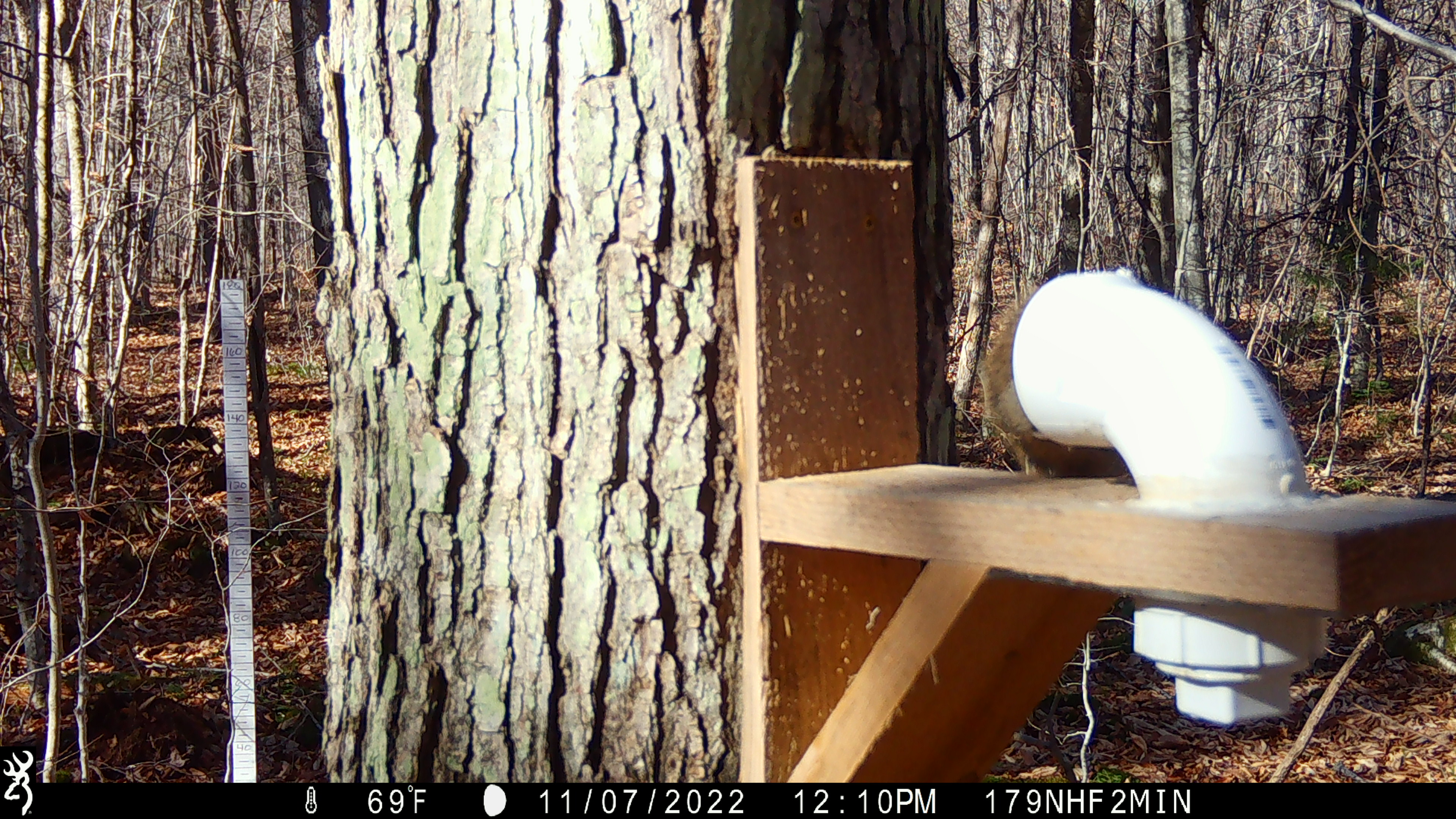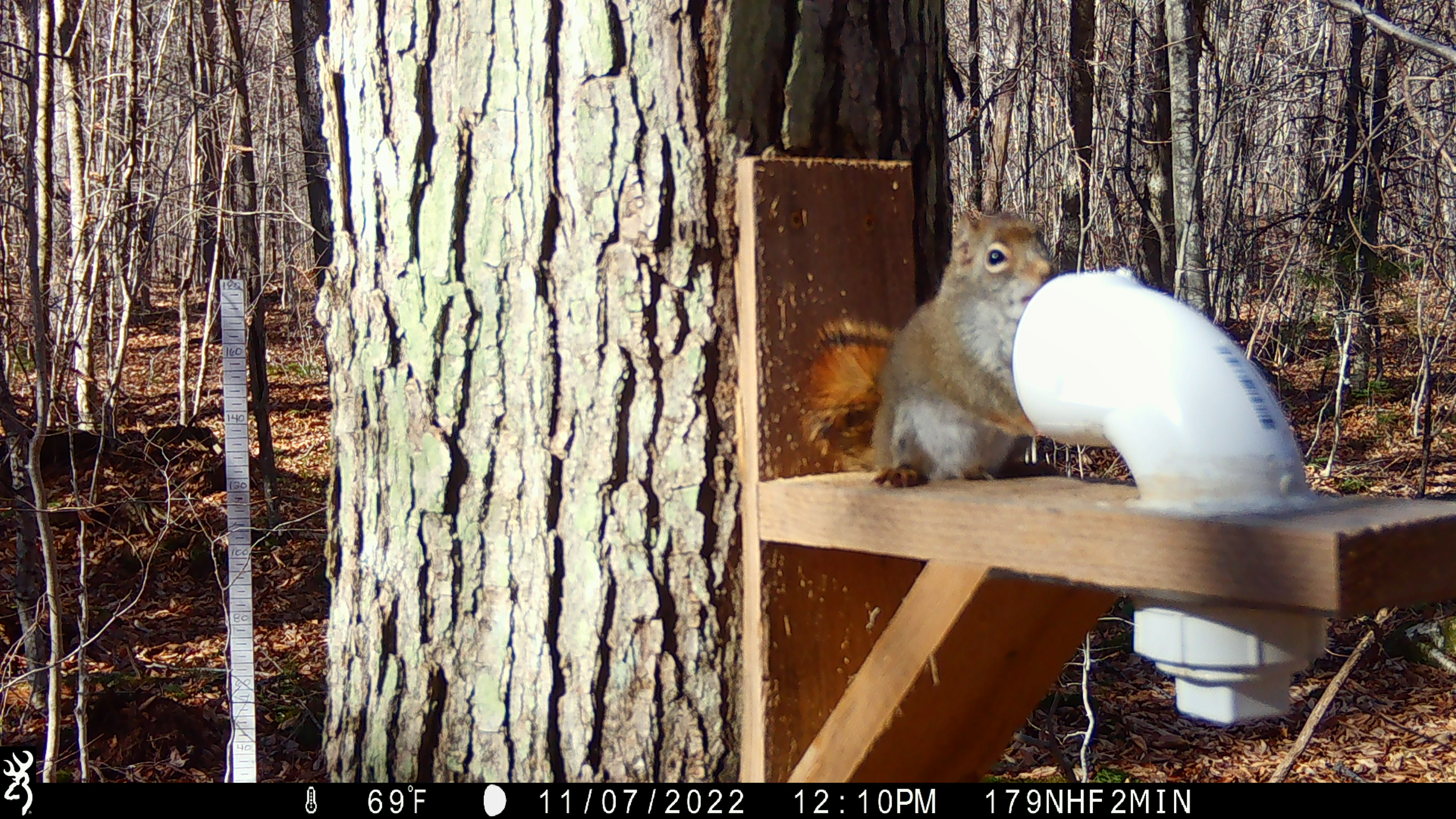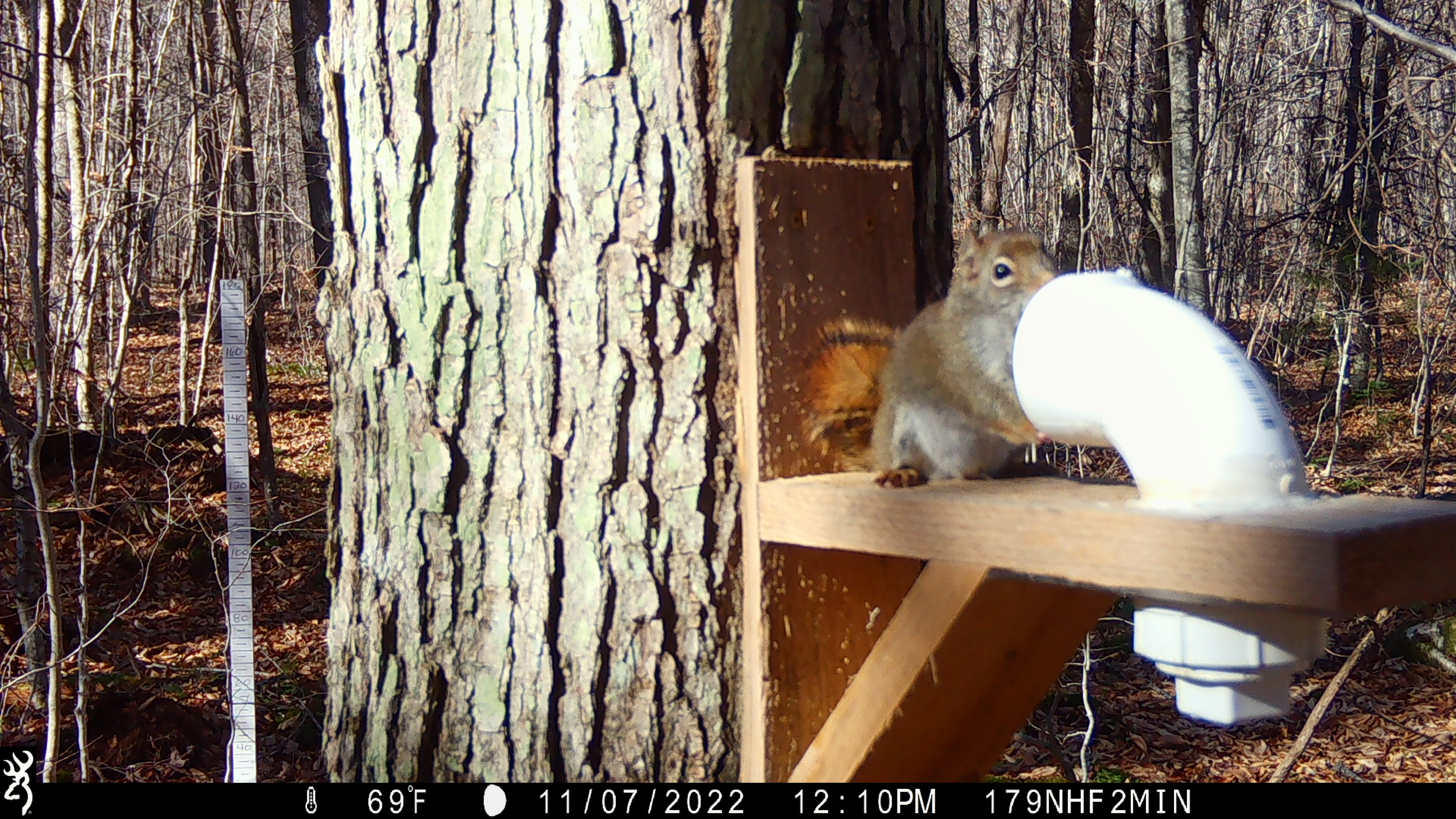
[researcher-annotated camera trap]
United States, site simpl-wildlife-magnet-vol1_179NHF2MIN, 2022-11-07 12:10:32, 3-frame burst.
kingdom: Animalia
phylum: Chordata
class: Mammalia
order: Rodentia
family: Sciuridae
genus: Tamiasciurus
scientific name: Tamiasciurus hudsonicus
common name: red squirrel